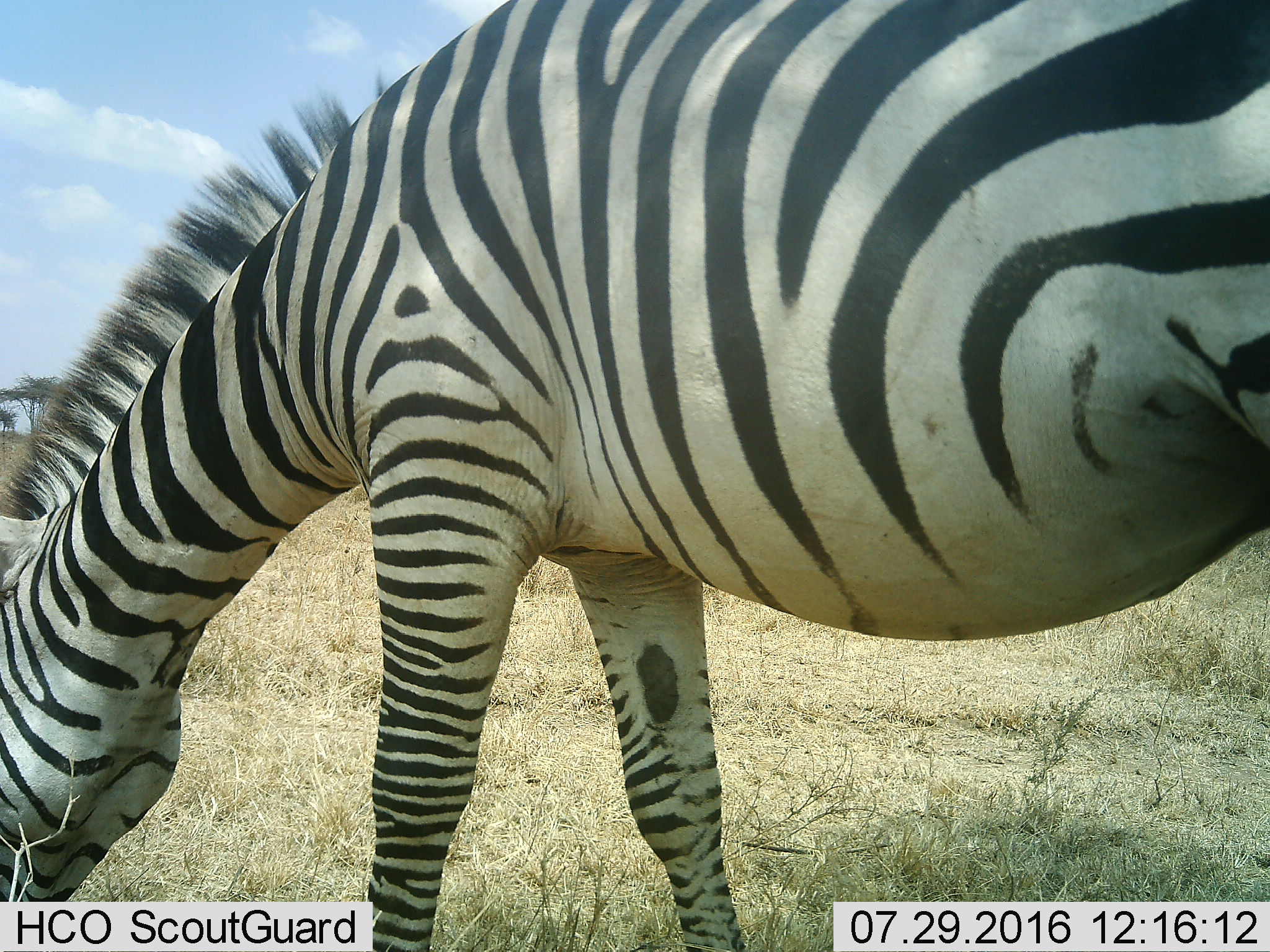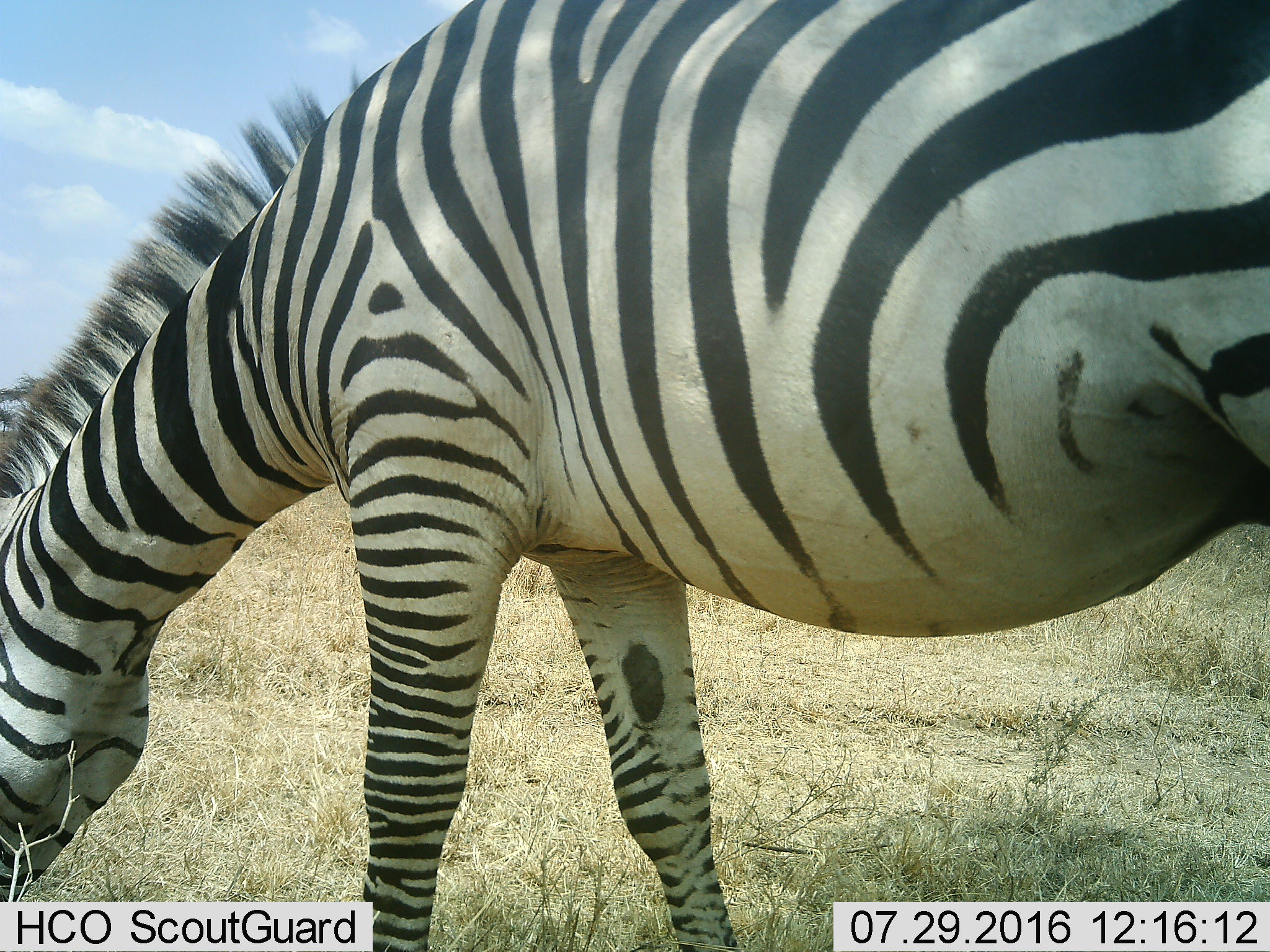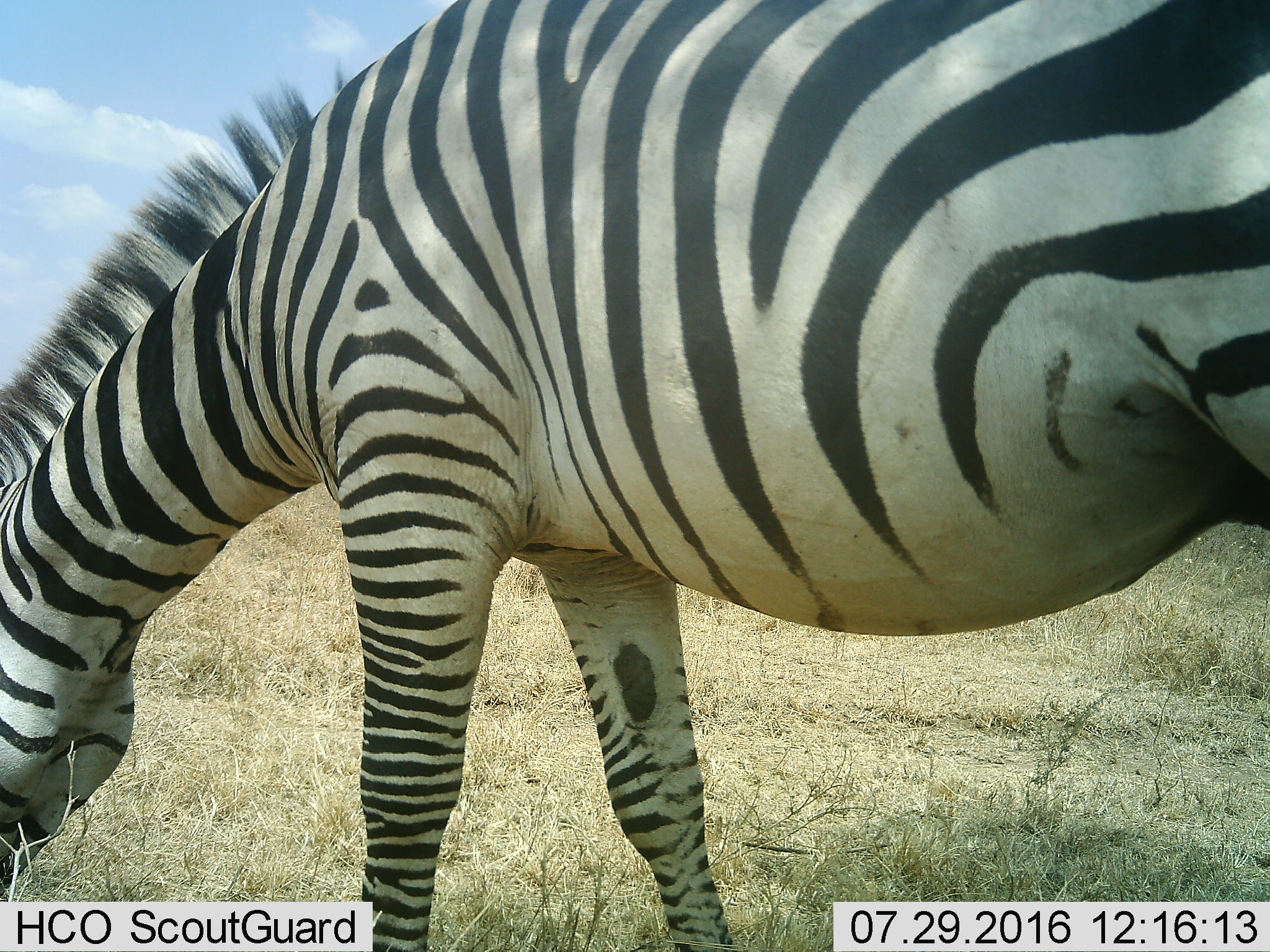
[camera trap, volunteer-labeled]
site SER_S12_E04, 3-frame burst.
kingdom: Animalia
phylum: Chordata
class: Mammalia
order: Perissodactyla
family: Equidae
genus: Equus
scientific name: Equus quagga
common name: plains zebra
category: zebraplains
Zebraplains (plains zebra) (Equus quagga), count 1. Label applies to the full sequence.